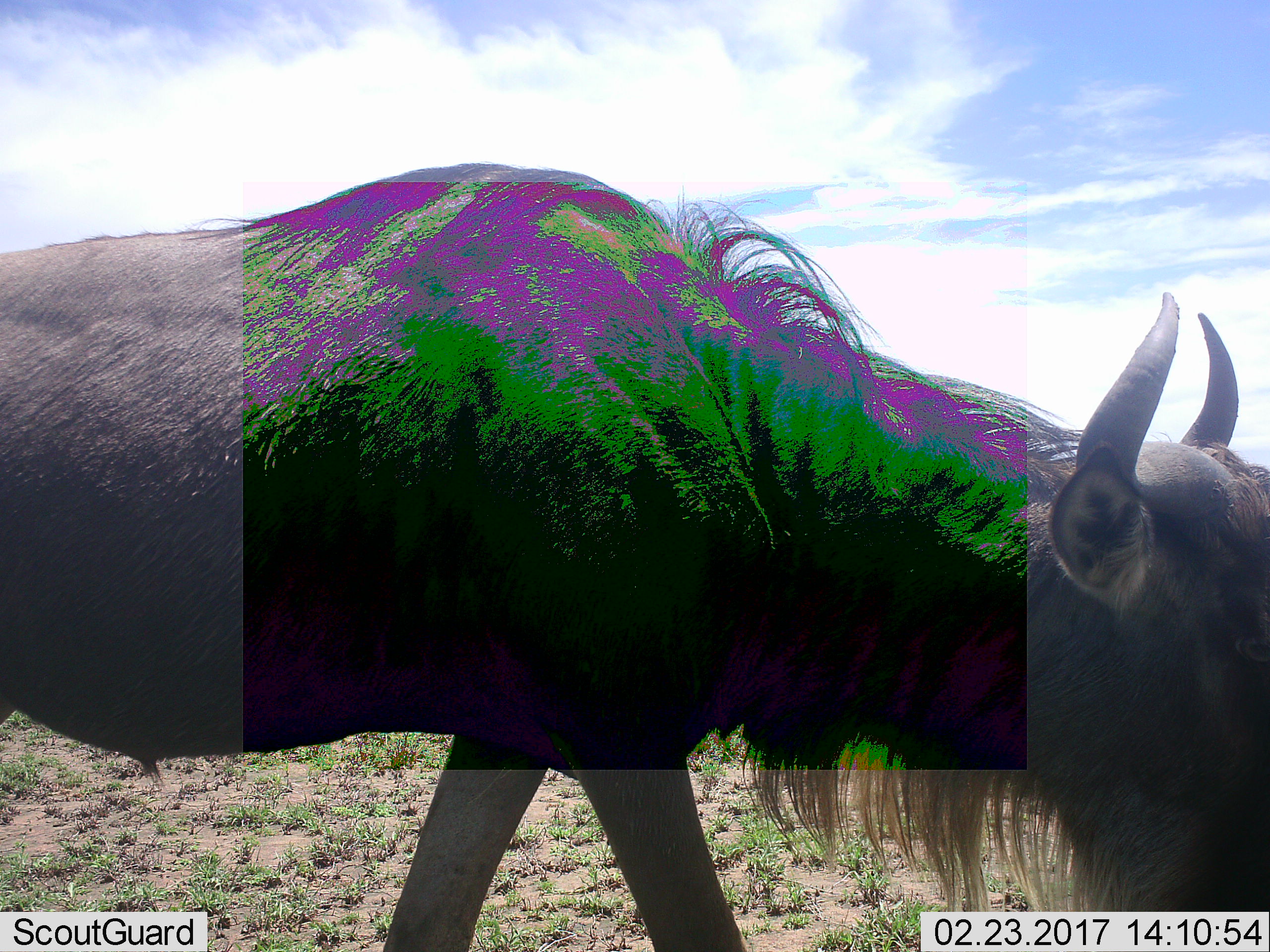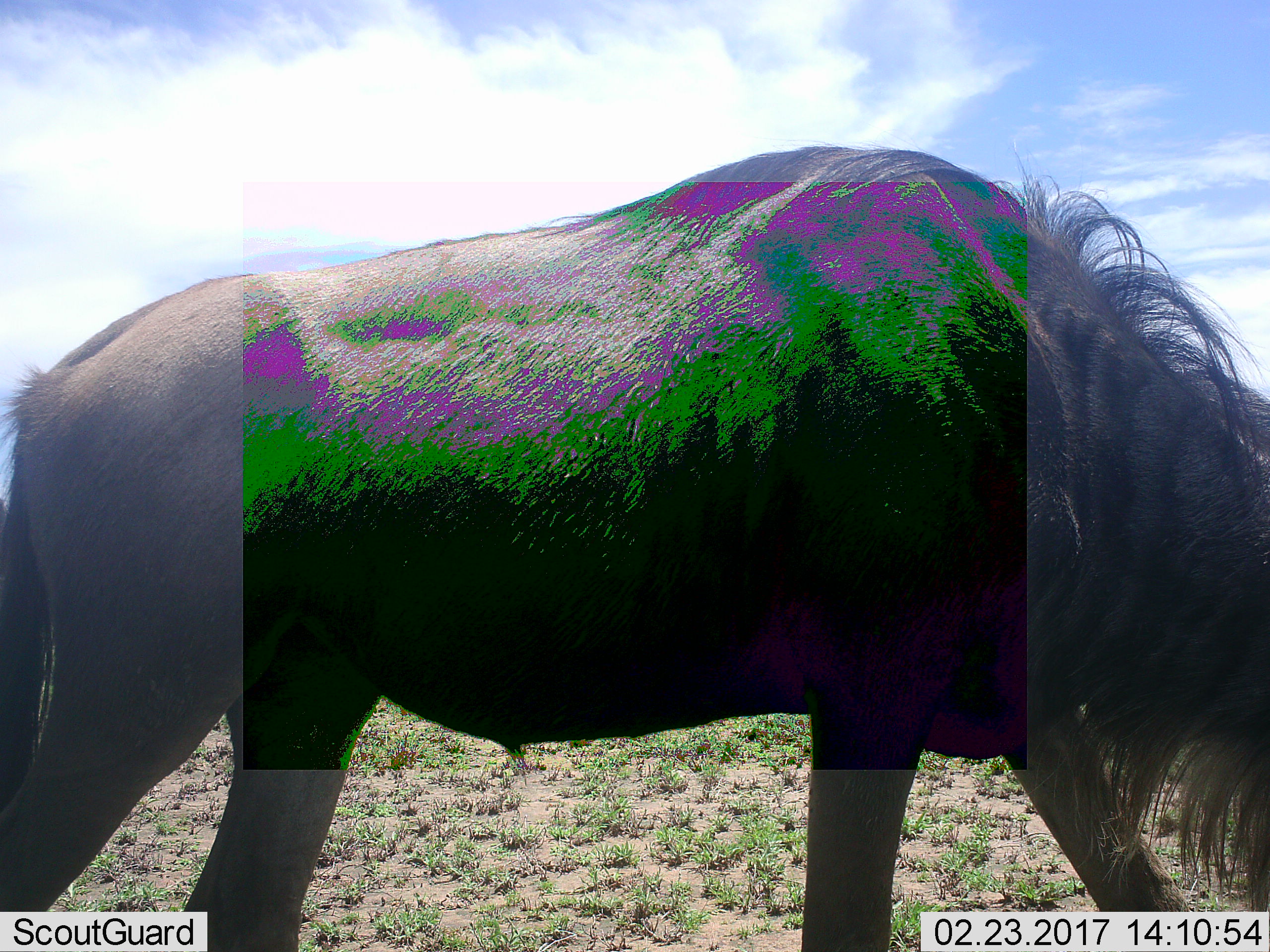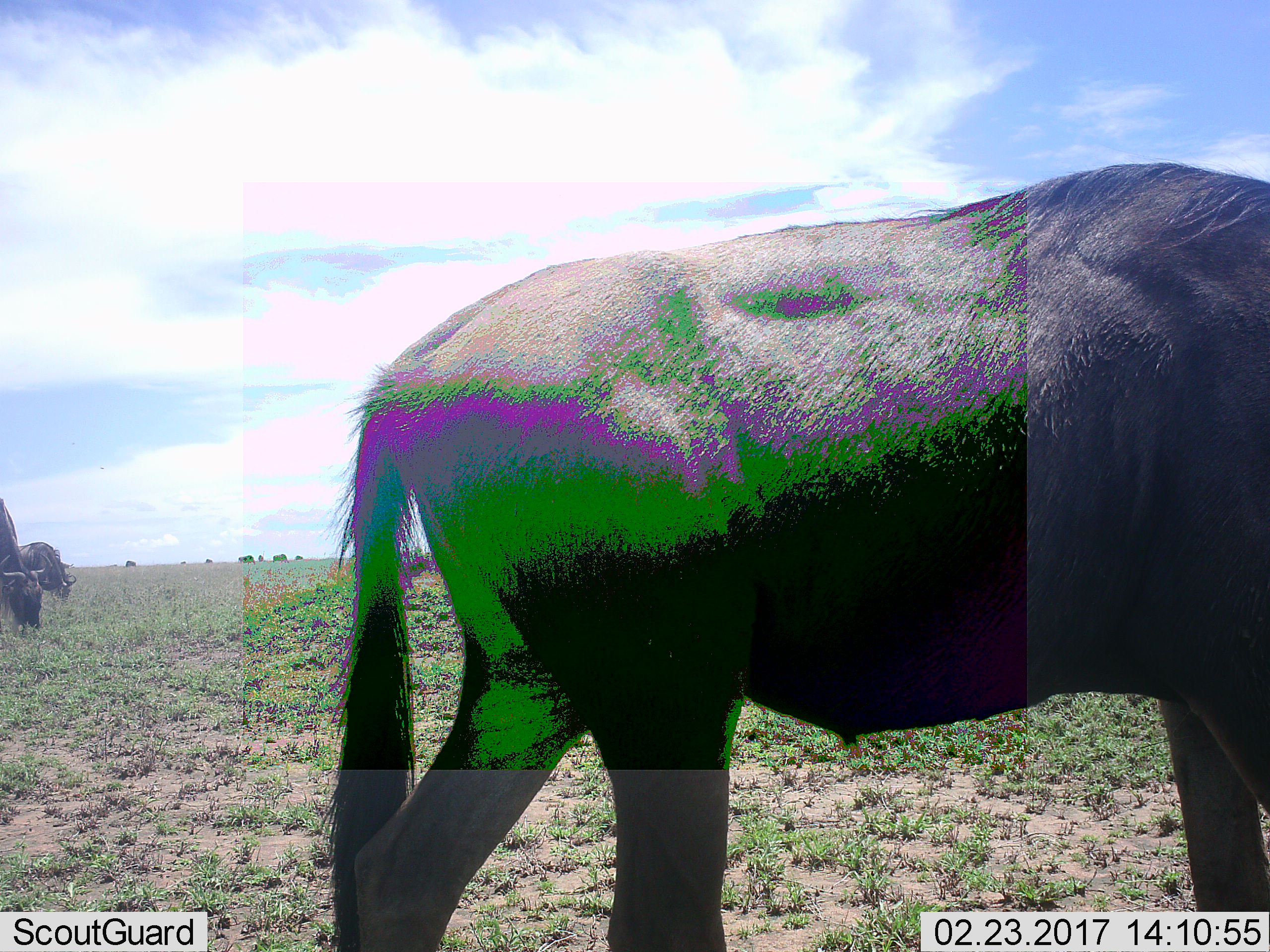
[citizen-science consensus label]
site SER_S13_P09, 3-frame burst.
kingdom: Animalia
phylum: Chordata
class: Mammalia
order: Artiodactyla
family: Bovidae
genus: Connochaetes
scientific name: Connochaetes taurinus taurinus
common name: blue wildebeest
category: wildebeestblue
Wildebeestblue (blue wildebeest) (Connochaetes taurinus taurinus), count 10. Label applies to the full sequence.